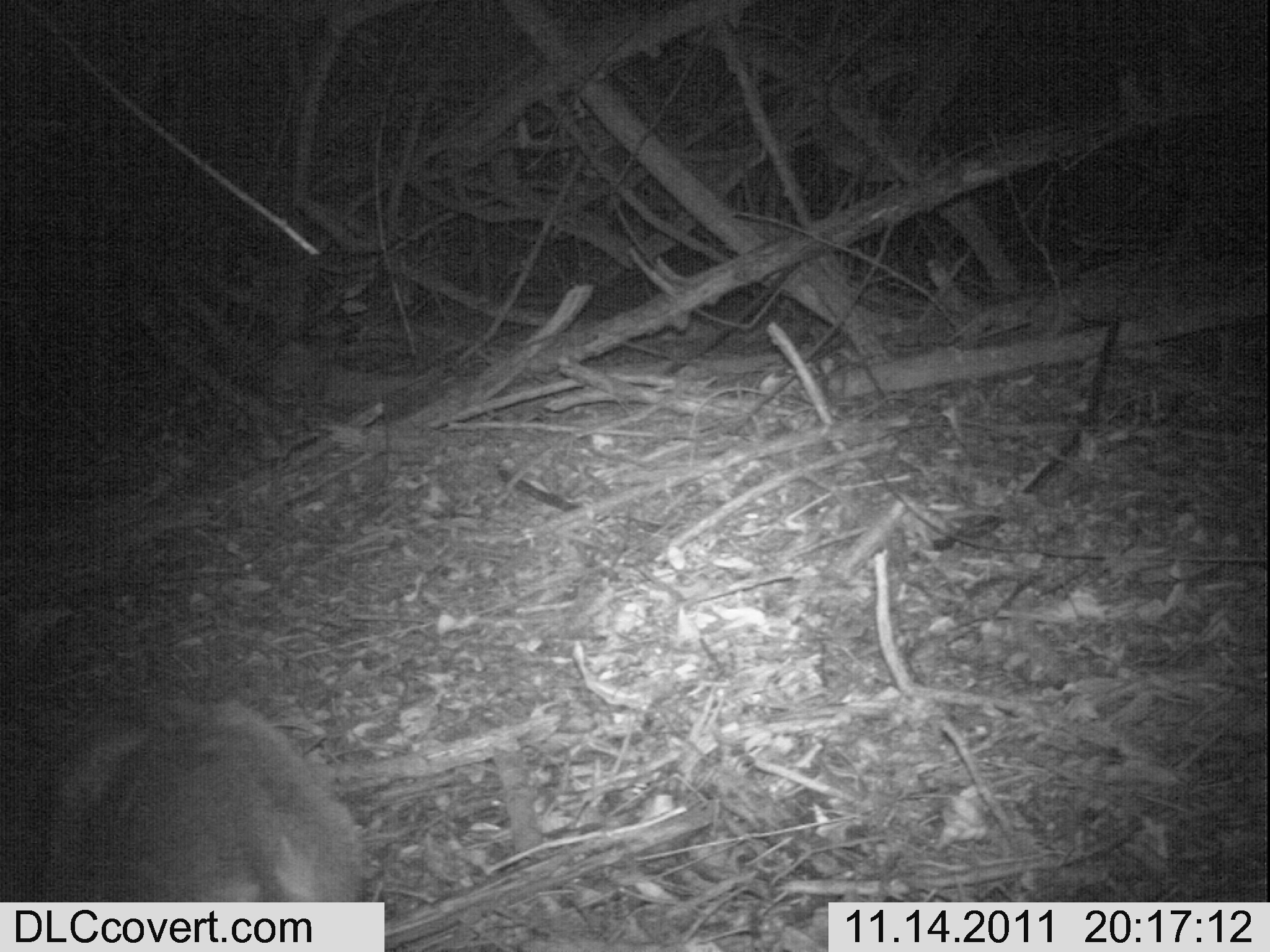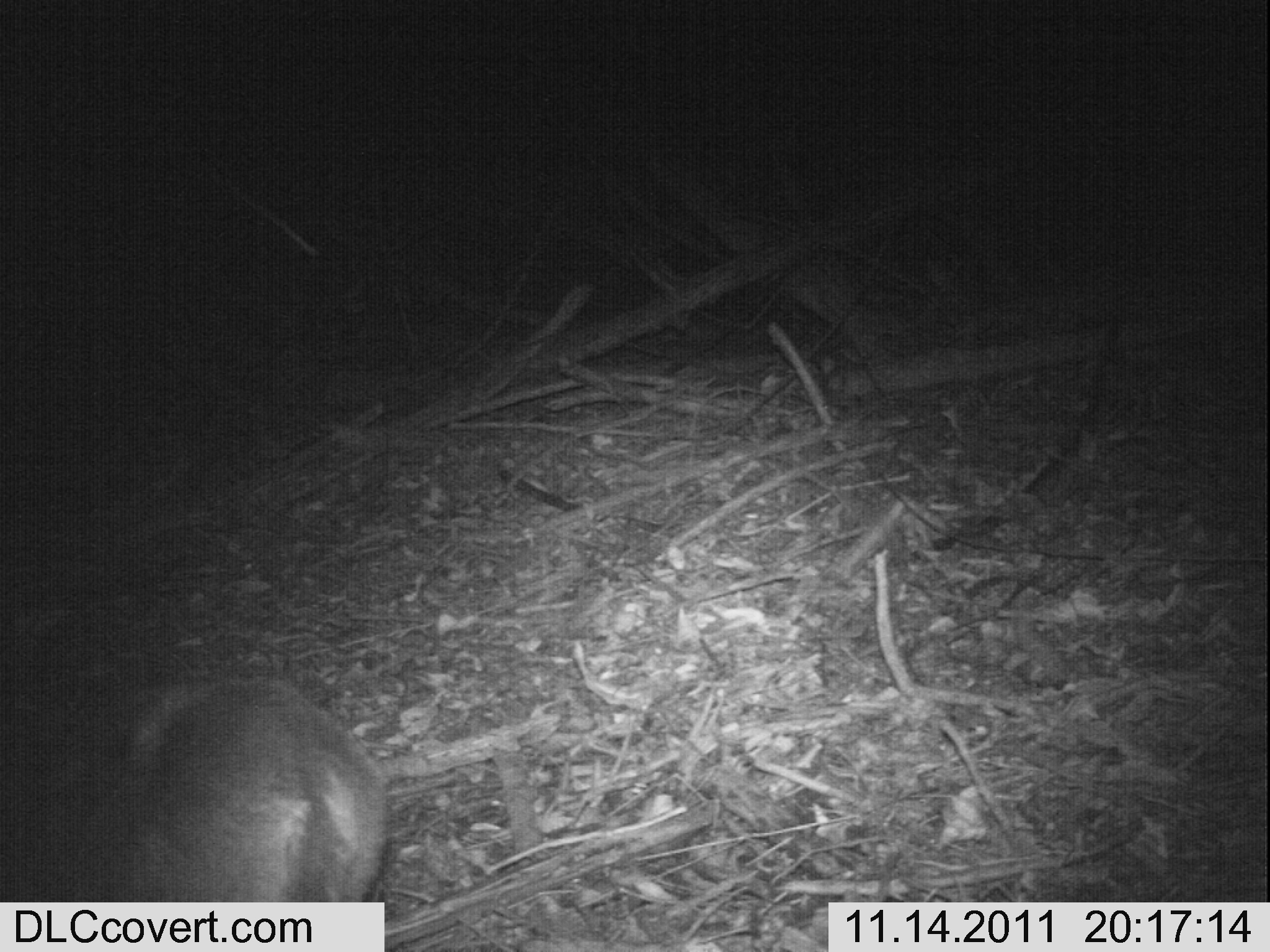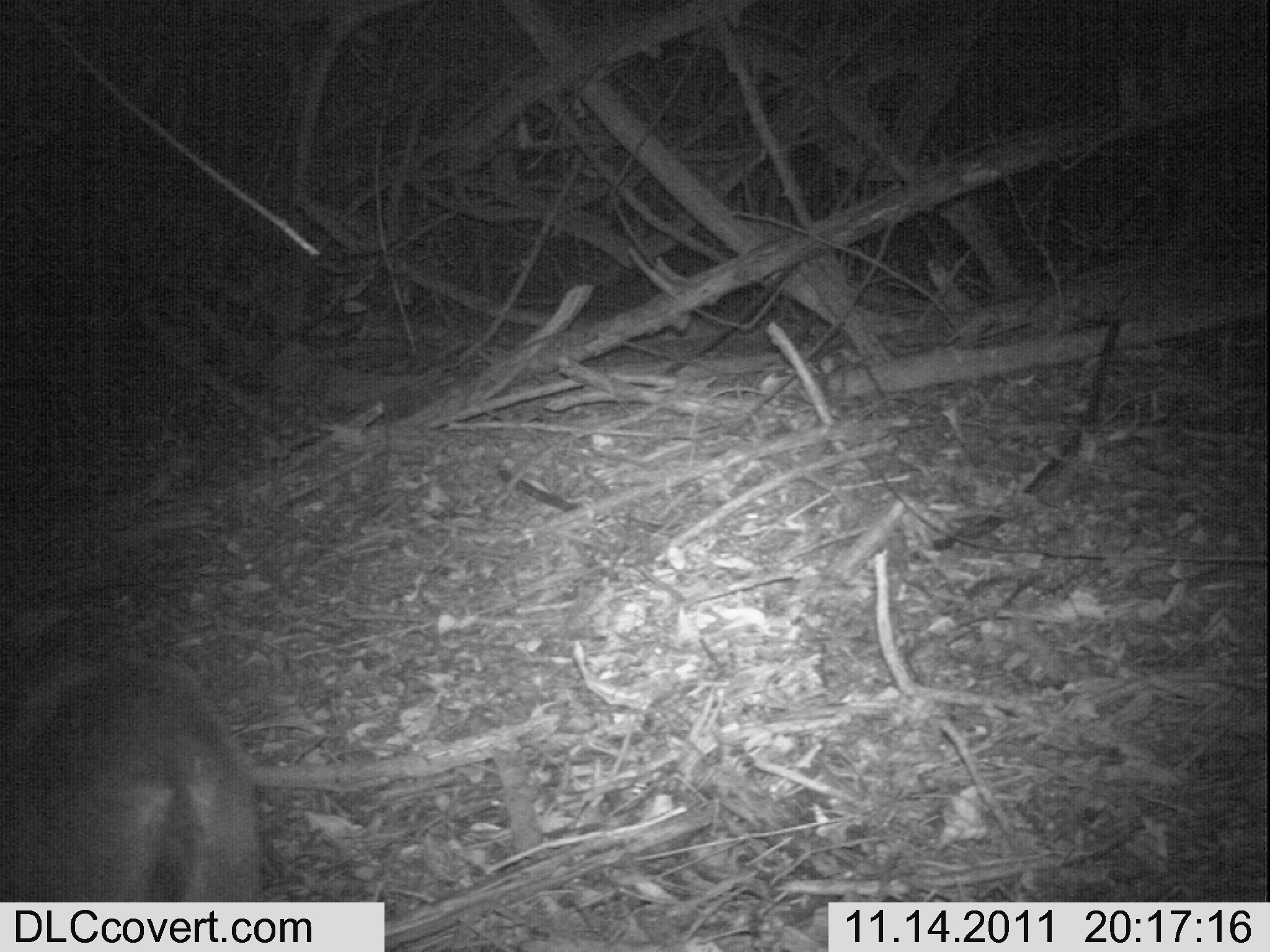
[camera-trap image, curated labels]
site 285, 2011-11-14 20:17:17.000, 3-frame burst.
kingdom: Animalia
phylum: Chordata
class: Mammalia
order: Artiodactyla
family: Bovidae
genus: Nesotragus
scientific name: Nesotragus moschatus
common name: suni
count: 1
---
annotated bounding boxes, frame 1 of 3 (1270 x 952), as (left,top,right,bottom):
nesotragus moschatus: (0,690,372,902)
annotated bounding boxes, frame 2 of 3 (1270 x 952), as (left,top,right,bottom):
nesotragus moschatus: (0,672,390,902)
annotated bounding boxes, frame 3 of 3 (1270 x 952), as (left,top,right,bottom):
nesotragus moschatus: (0,627,270,902)